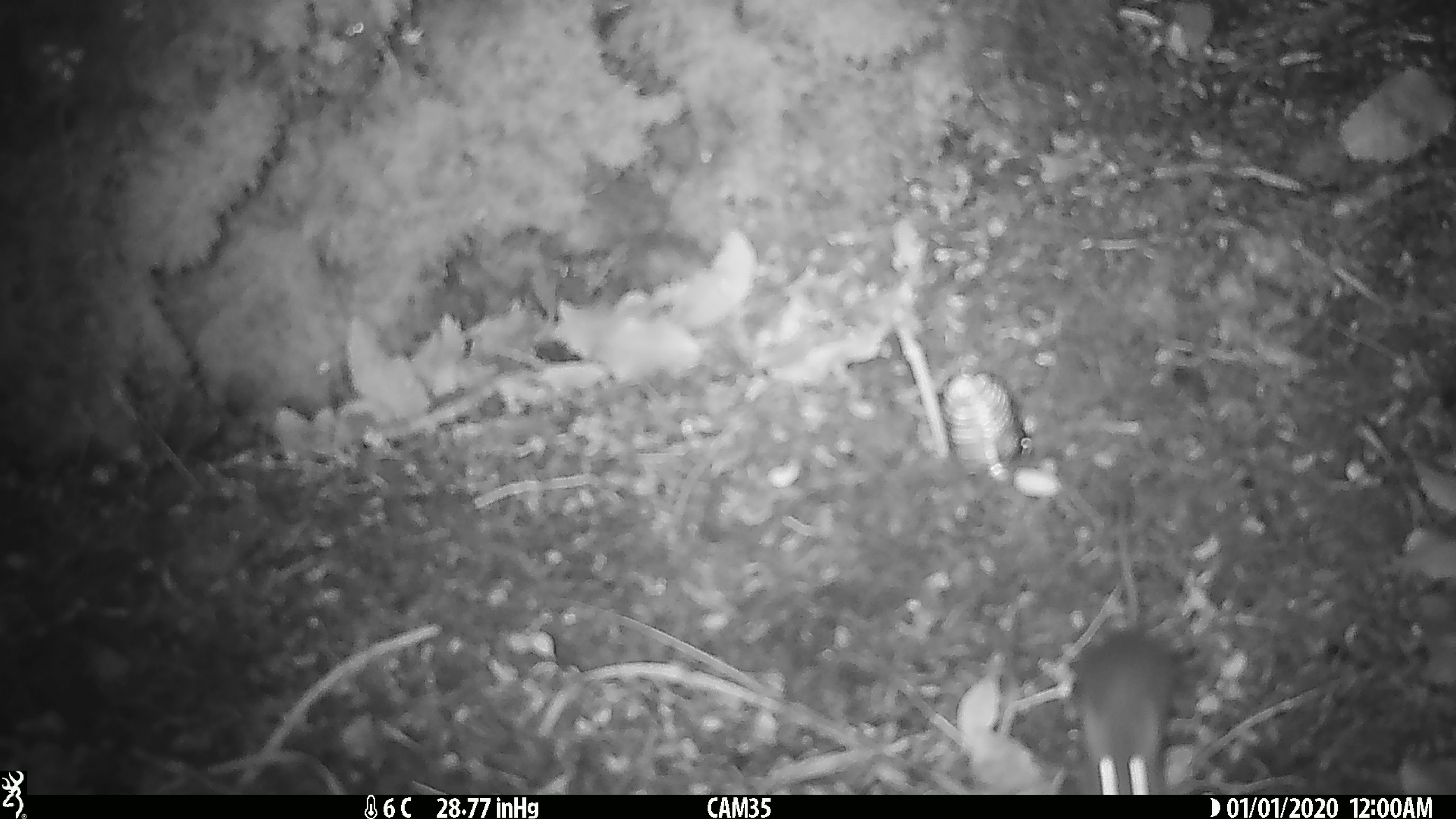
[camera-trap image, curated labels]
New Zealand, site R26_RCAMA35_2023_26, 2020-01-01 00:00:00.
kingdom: Animalia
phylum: Chordata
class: Mammalia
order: Rodentia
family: Muridae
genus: Mus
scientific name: Mus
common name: mouse